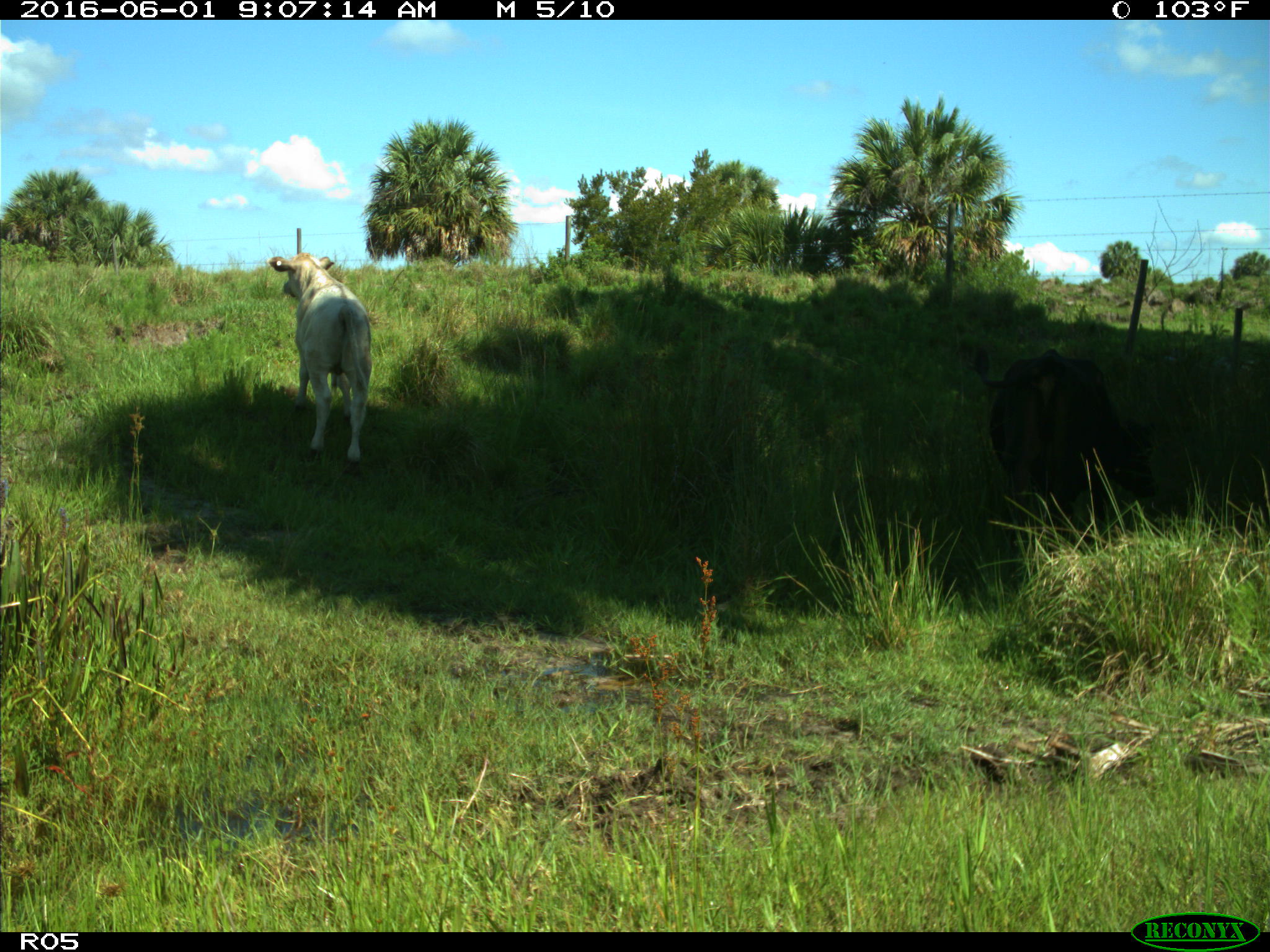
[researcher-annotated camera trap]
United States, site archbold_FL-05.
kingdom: Animalia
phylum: Chordata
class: Mammalia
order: Artiodactyla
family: Bovidae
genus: Bos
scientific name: Bos taurus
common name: domestic cow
Bos taurus (domestic cow).